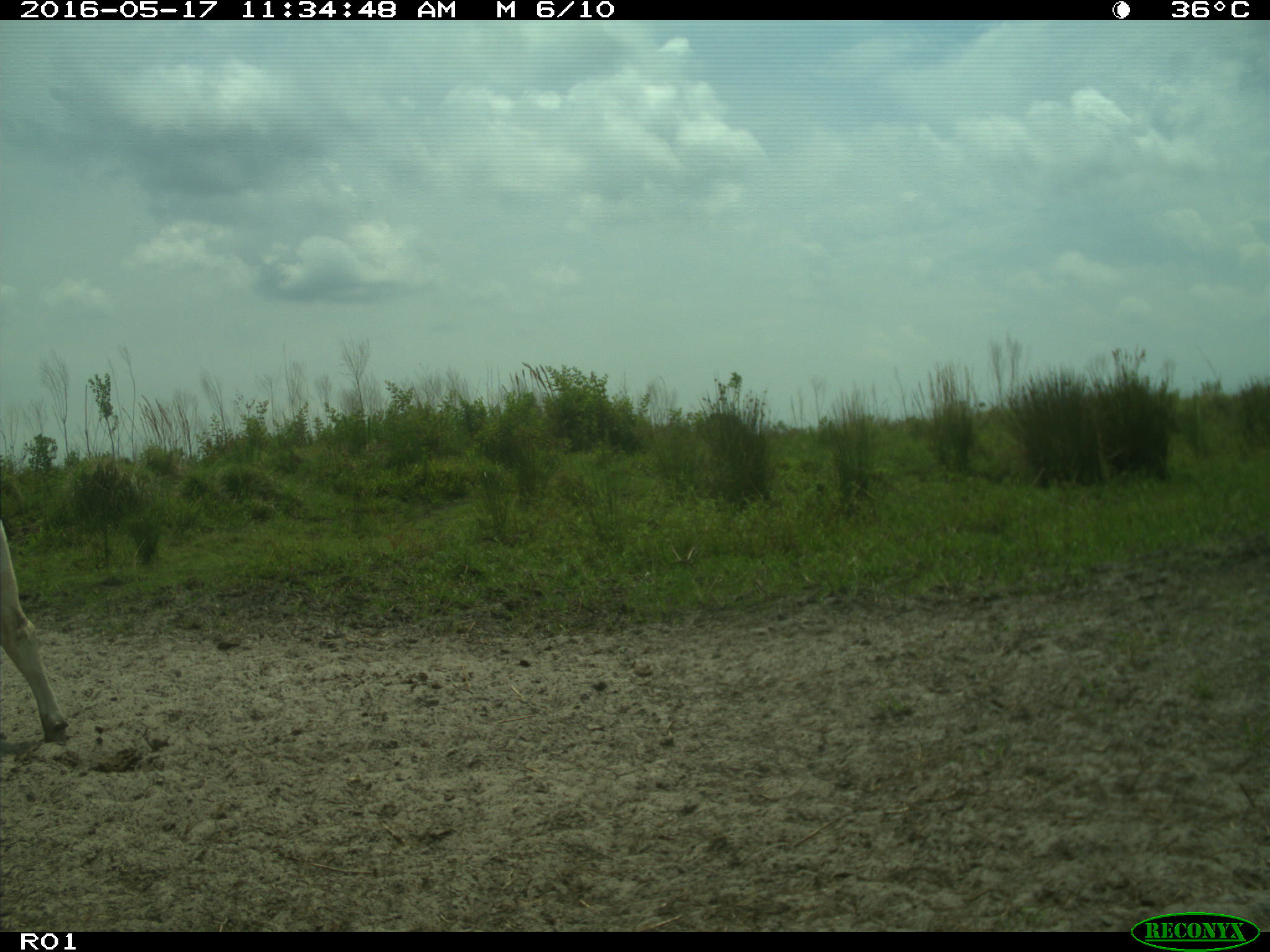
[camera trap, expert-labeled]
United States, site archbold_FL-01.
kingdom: Animalia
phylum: Chordata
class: Mammalia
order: Artiodactyla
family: Bovidae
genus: Bos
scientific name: Bos taurus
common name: domestic cow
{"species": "Bos taurus (domestic cow)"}